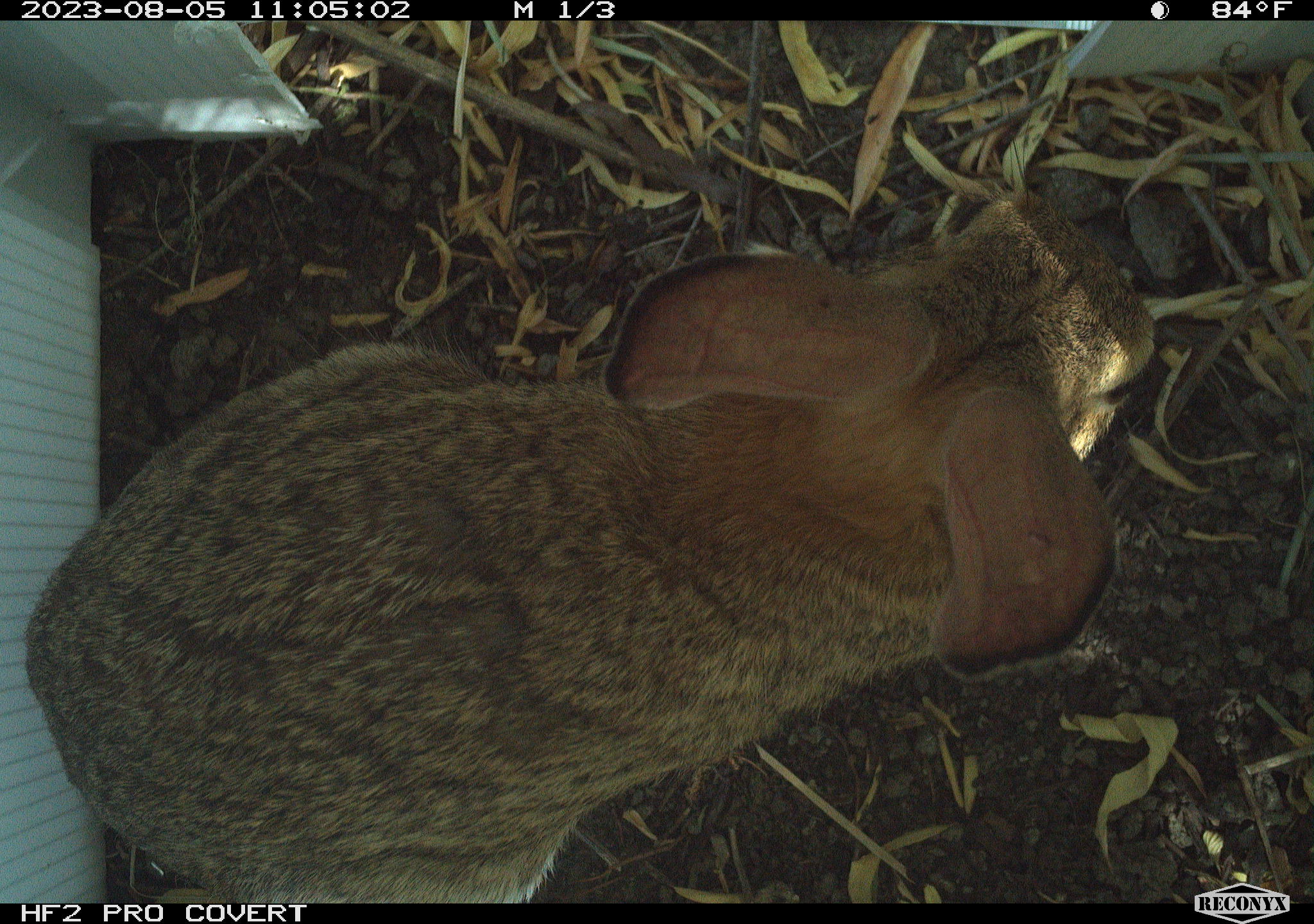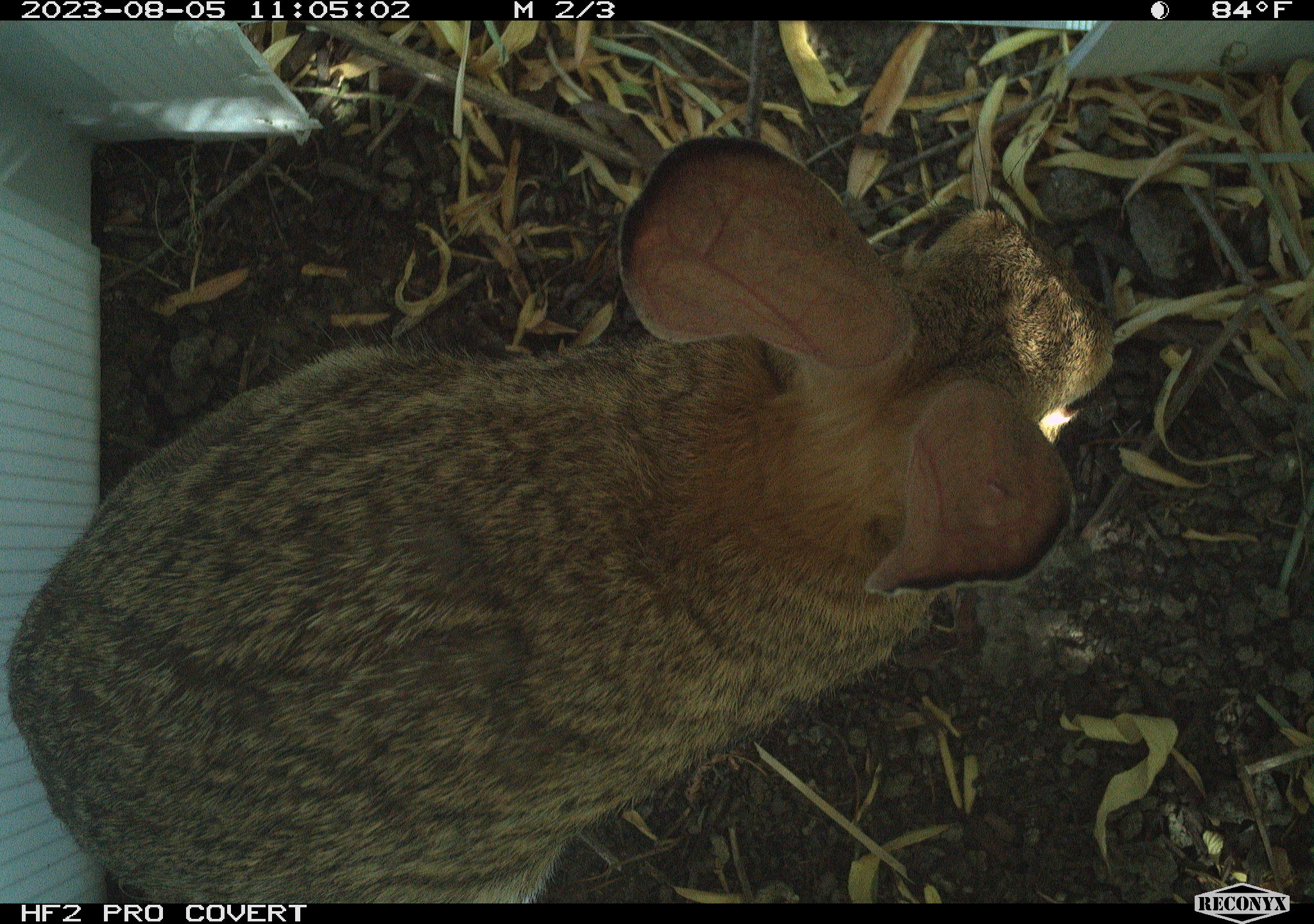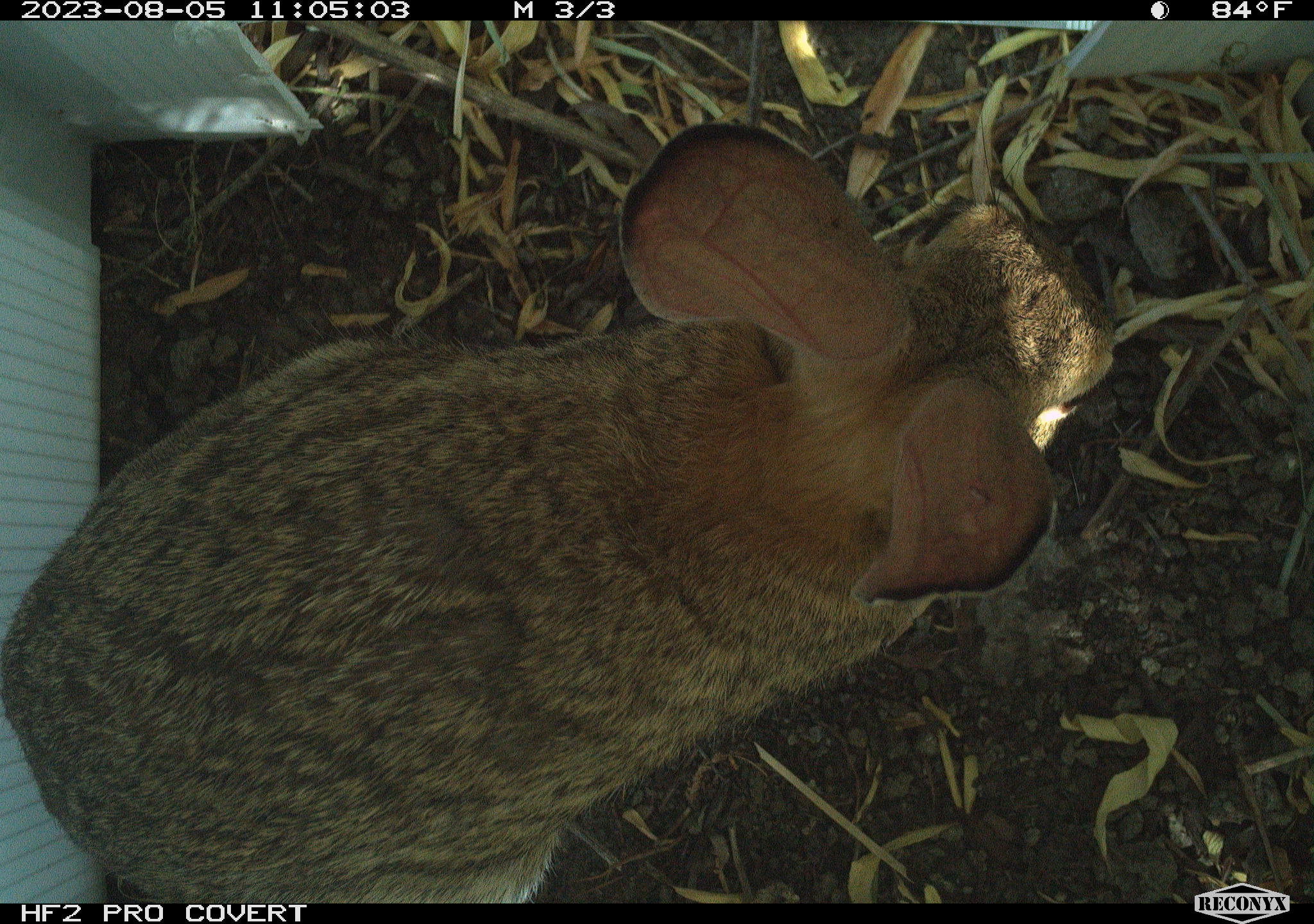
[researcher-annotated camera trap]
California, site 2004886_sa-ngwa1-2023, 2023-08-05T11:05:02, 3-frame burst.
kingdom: Animalia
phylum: Chordata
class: Mammalia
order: Lagomorpha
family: Leporidae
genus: Sylvilagus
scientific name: Sylvilagus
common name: cottontail rabbits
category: sylvilagus species